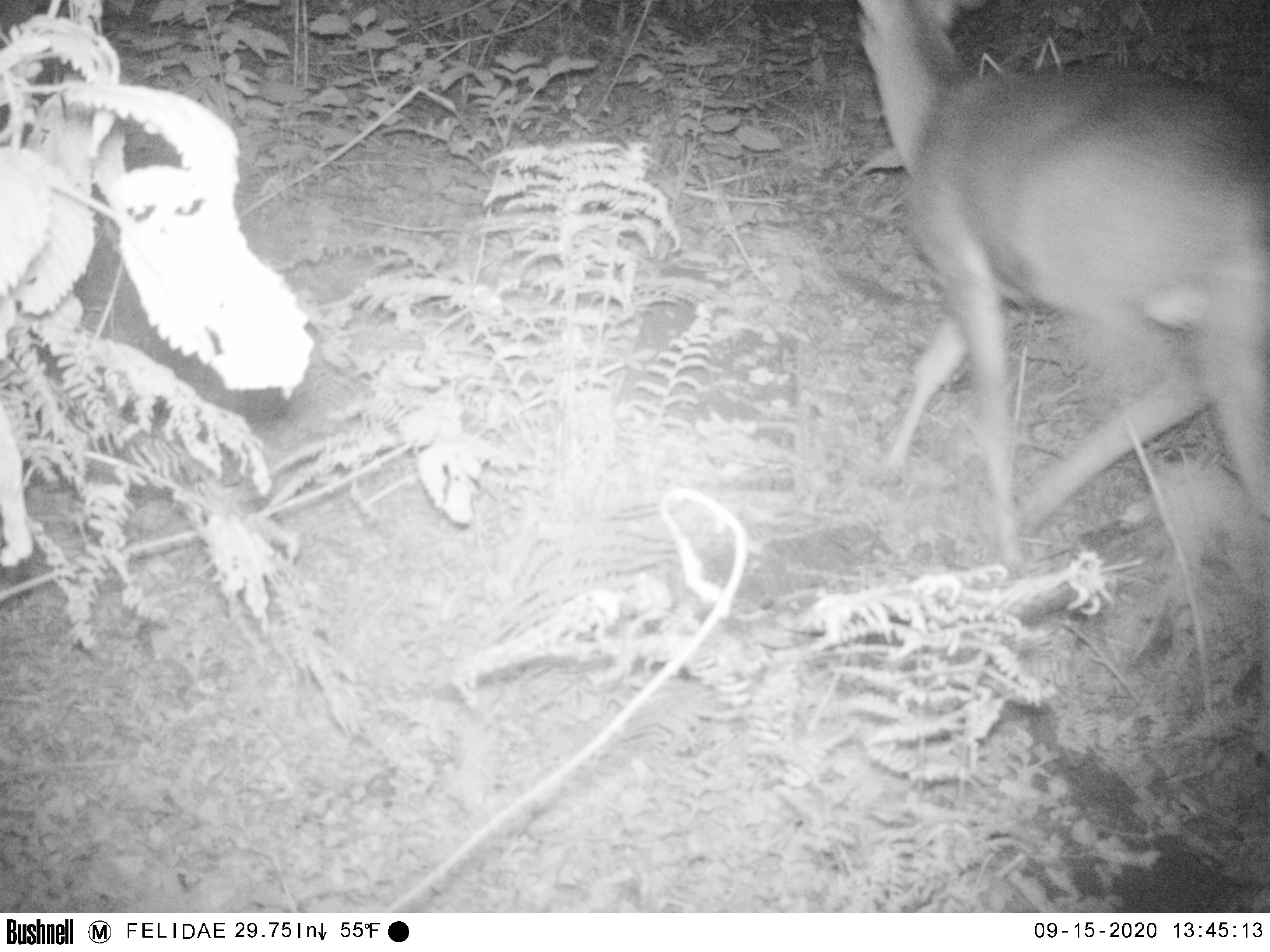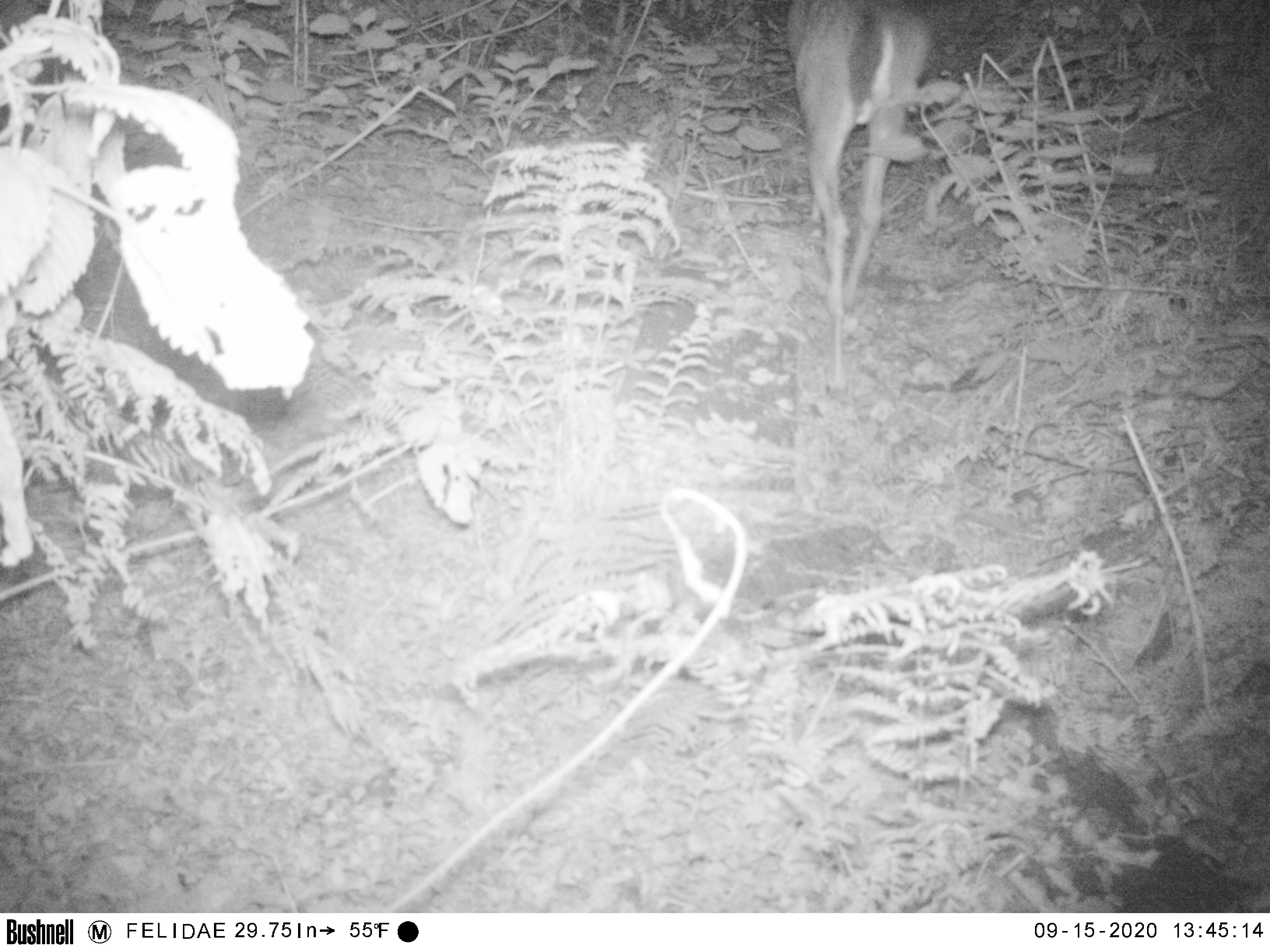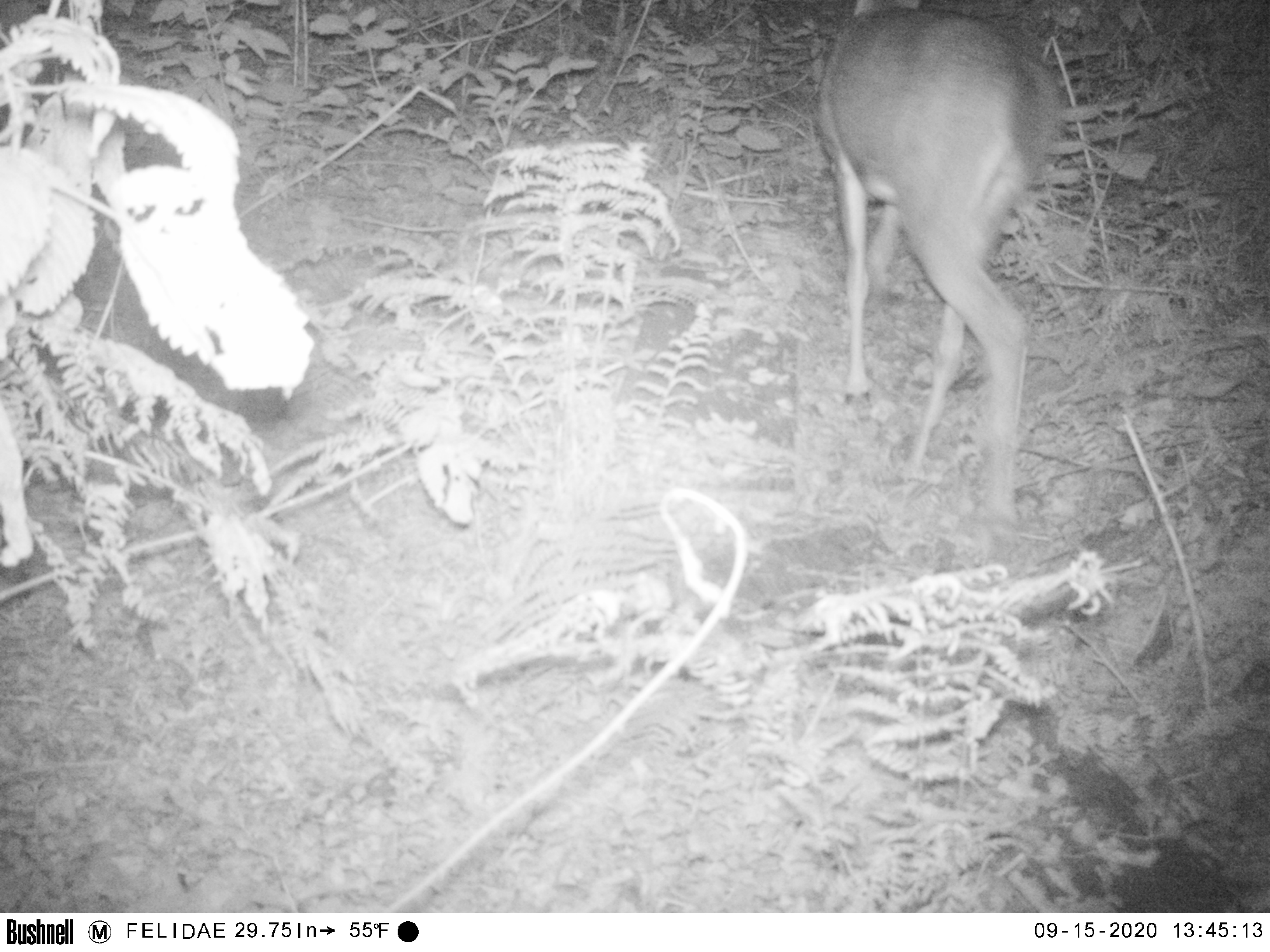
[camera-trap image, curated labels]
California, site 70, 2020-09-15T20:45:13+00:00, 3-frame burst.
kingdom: Animalia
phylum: Chordata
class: Mammalia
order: Artiodactyla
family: Cervidae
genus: Odocoileus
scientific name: Odocoileus hemionus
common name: mule deer